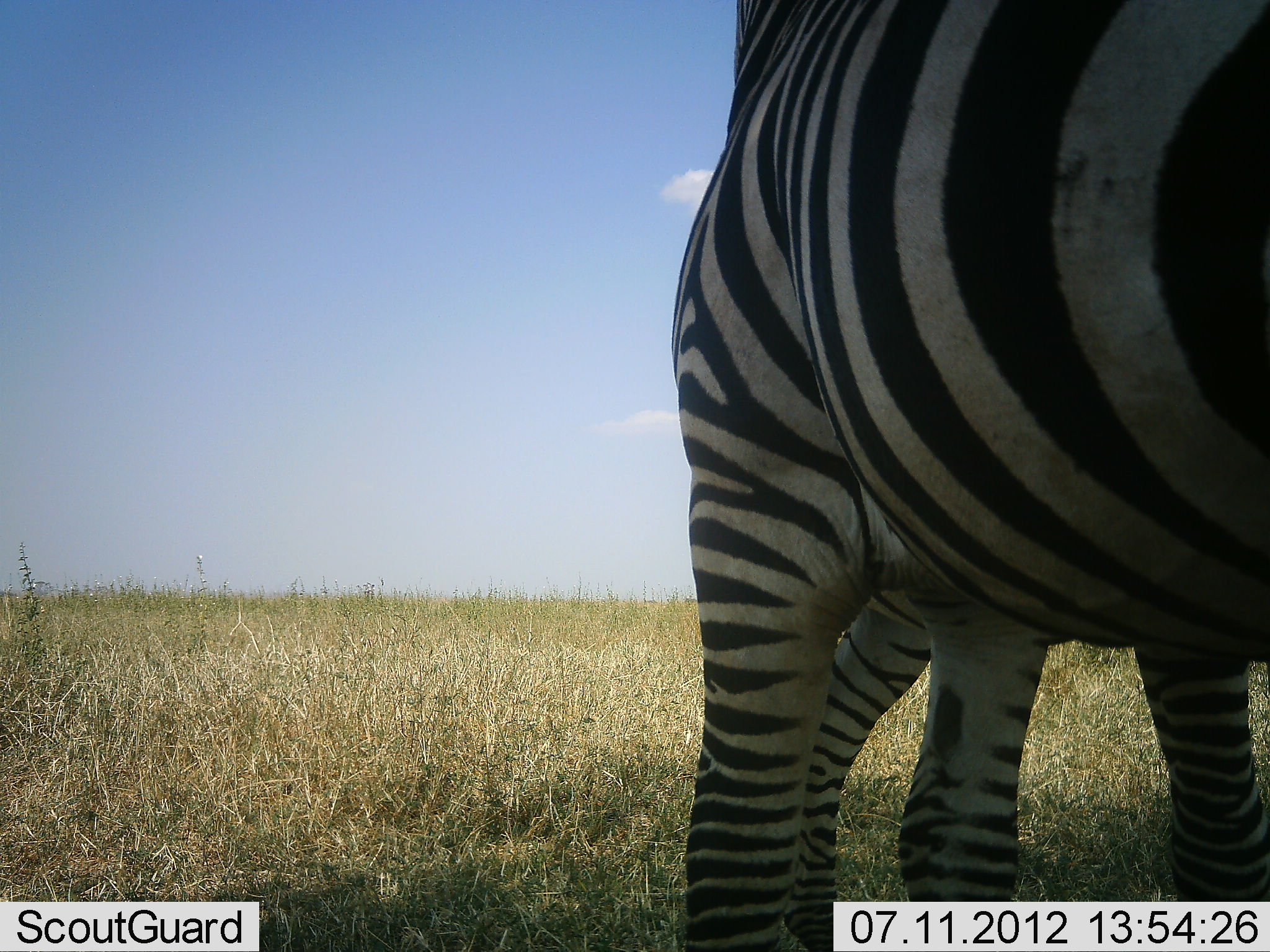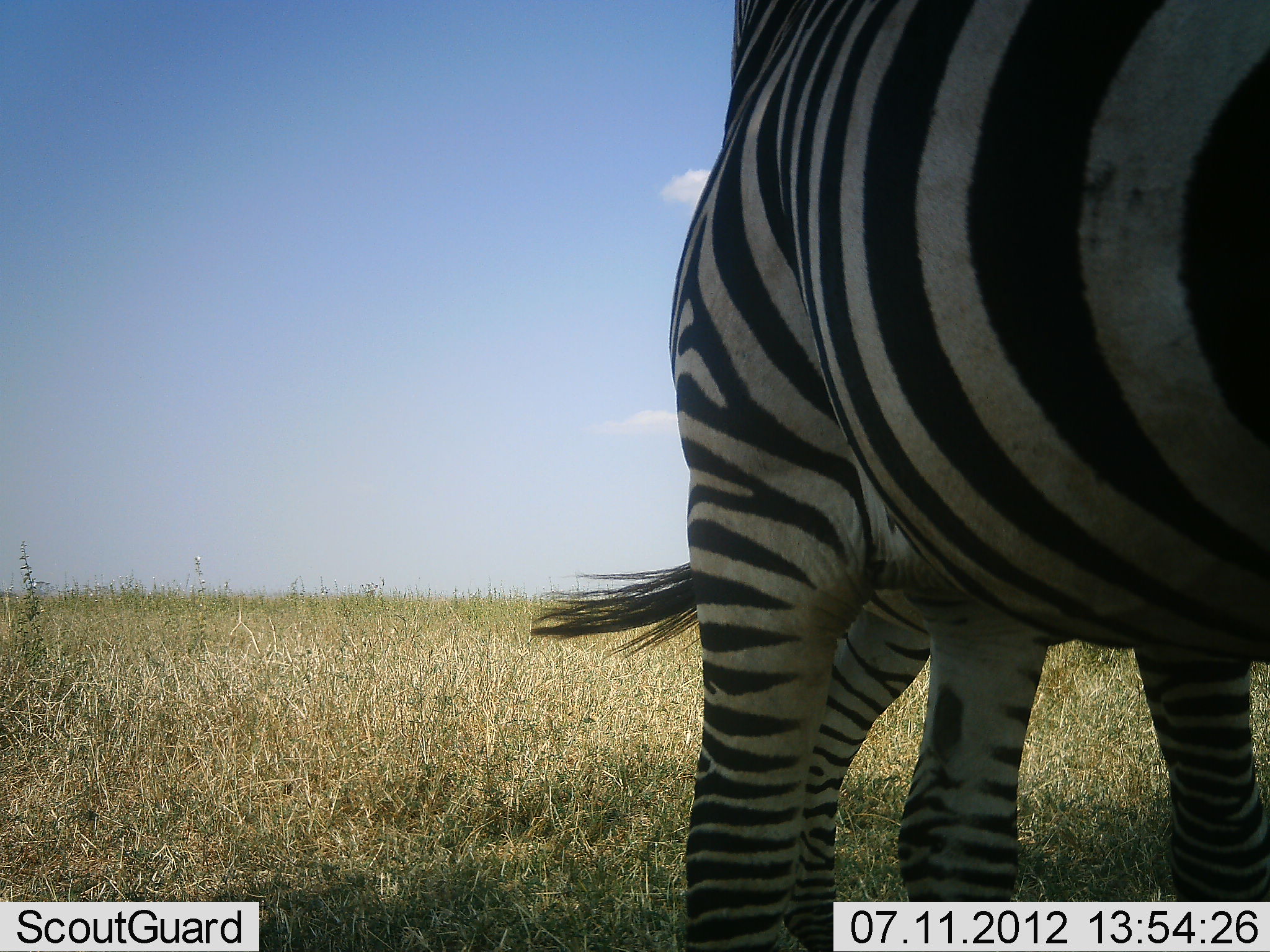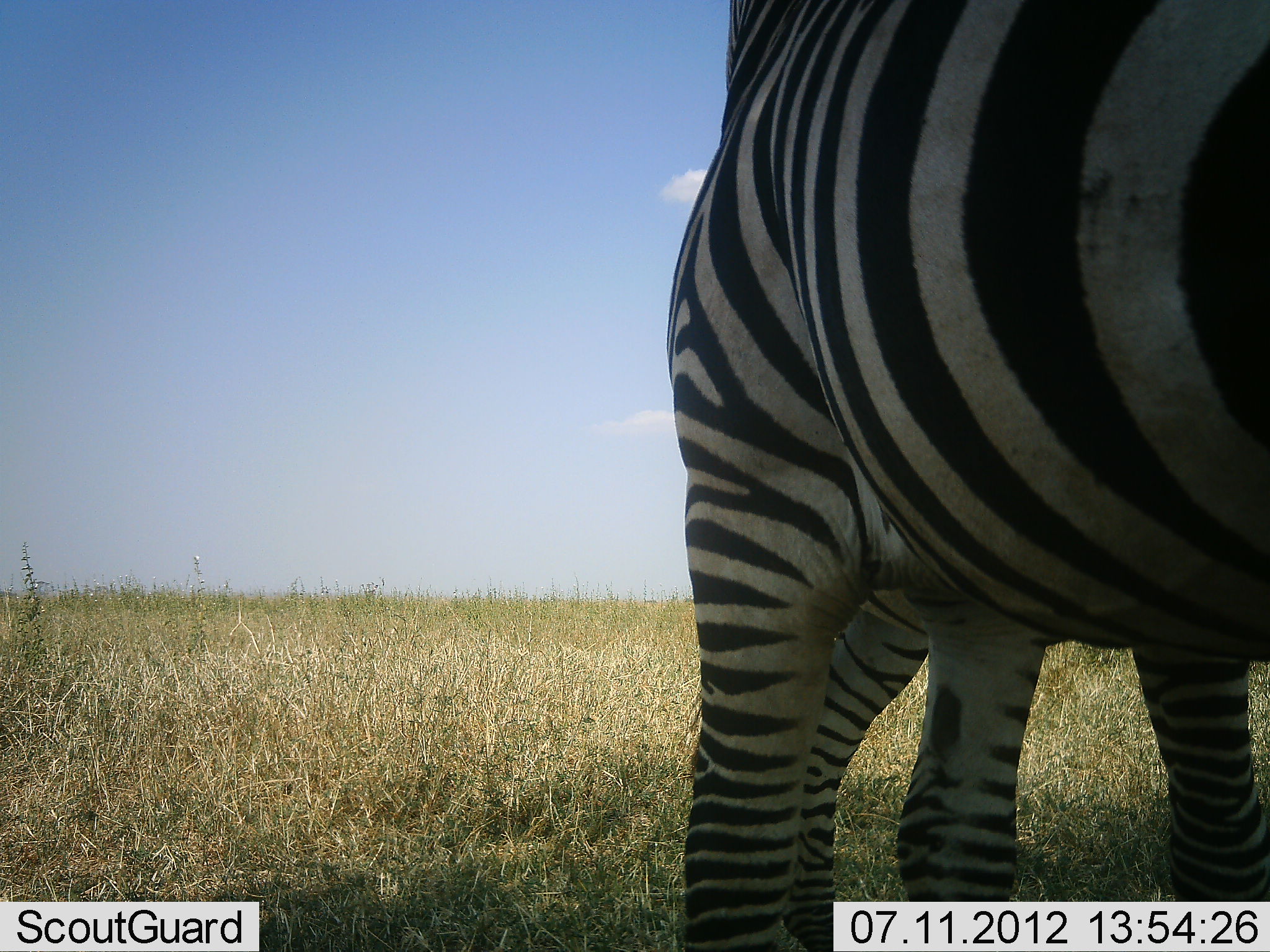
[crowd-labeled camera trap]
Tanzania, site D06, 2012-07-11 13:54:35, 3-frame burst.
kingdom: Animalia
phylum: Chordata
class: Mammalia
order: Perissodactyla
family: Equidae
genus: Equus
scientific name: Equus quagga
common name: plains zebra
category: zebra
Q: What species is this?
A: Zebra (plains zebra) (Equus quagga).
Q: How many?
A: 2.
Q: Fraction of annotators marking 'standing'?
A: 90%.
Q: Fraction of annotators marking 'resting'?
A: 0%.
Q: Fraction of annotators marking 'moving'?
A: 0%.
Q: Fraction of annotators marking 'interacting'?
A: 20%.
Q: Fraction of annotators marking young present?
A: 0%.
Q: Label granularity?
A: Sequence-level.